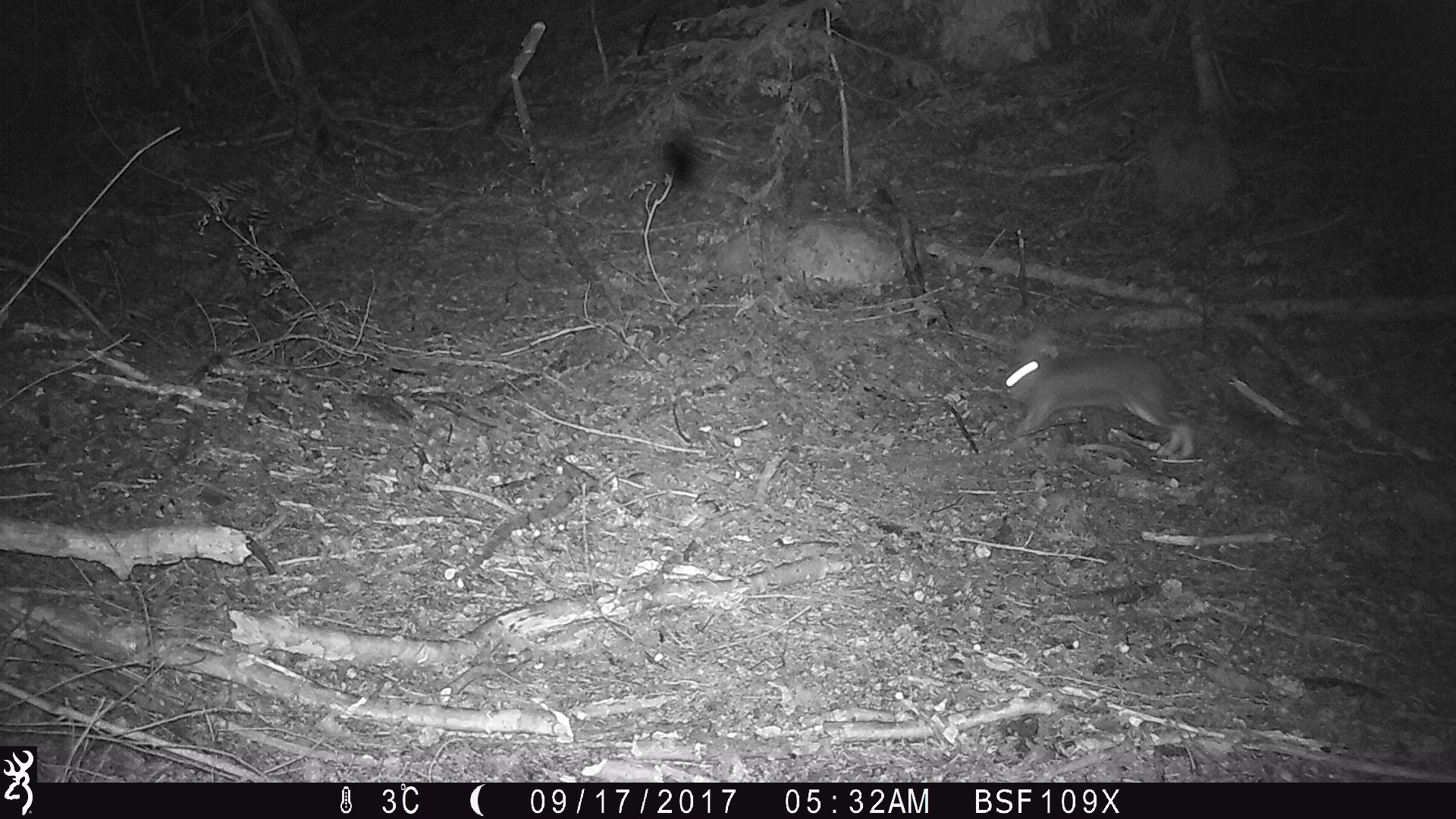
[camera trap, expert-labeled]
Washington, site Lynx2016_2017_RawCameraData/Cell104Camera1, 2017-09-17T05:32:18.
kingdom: Animalia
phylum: Chordata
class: Mammalia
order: Lagomorpha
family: Leporidae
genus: Lepus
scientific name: Lepus americanus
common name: snowshoe hare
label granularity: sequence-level